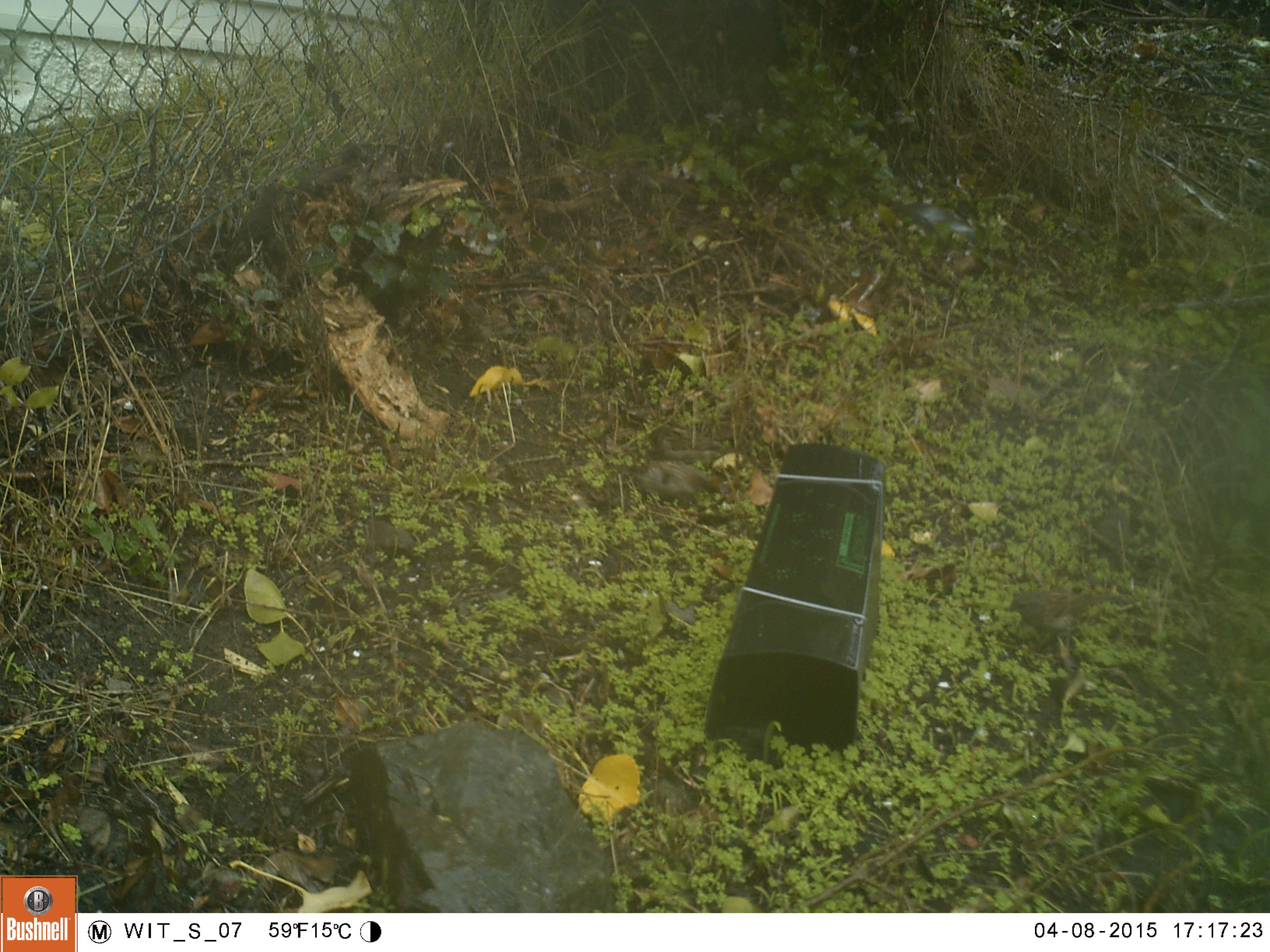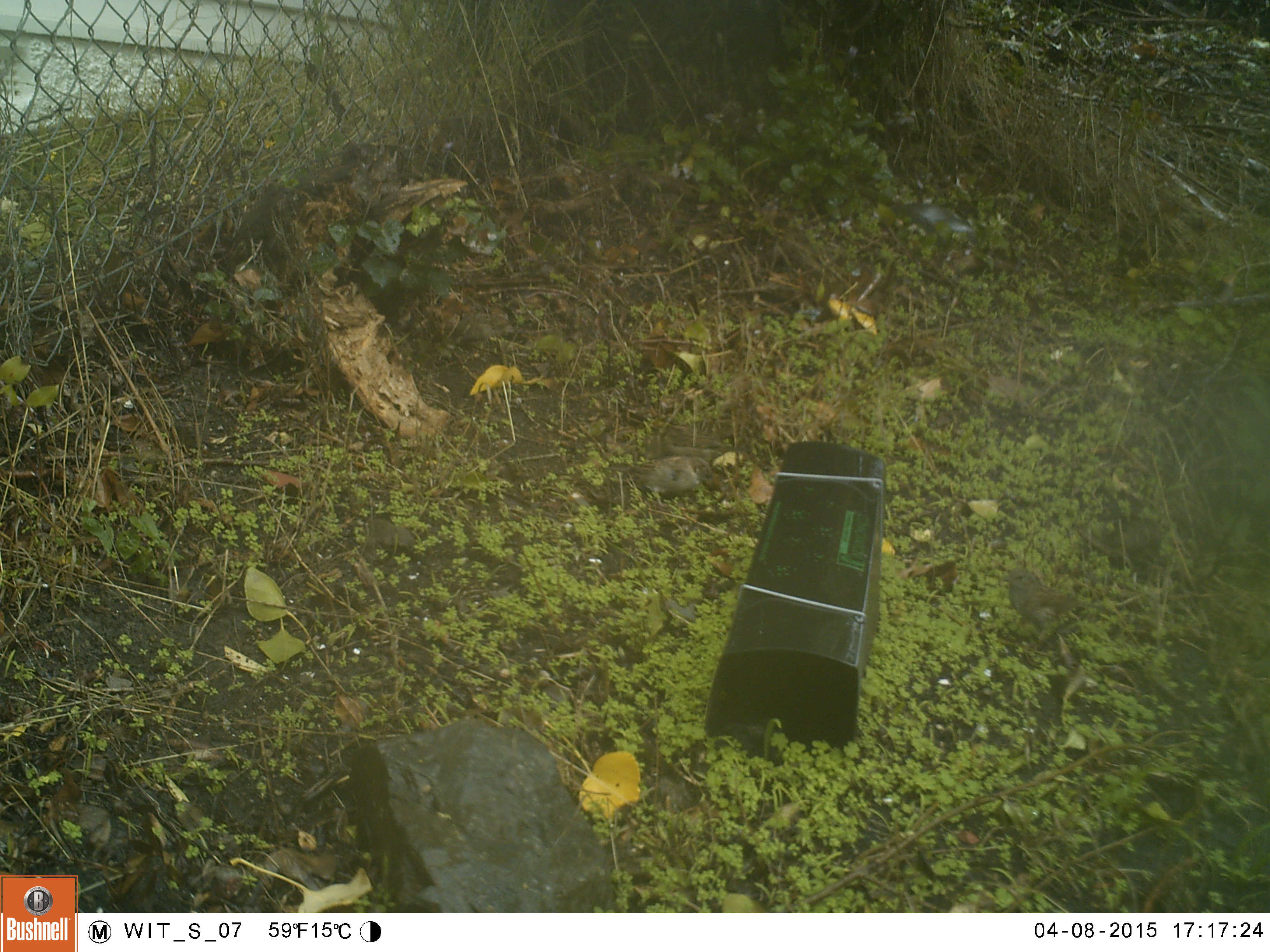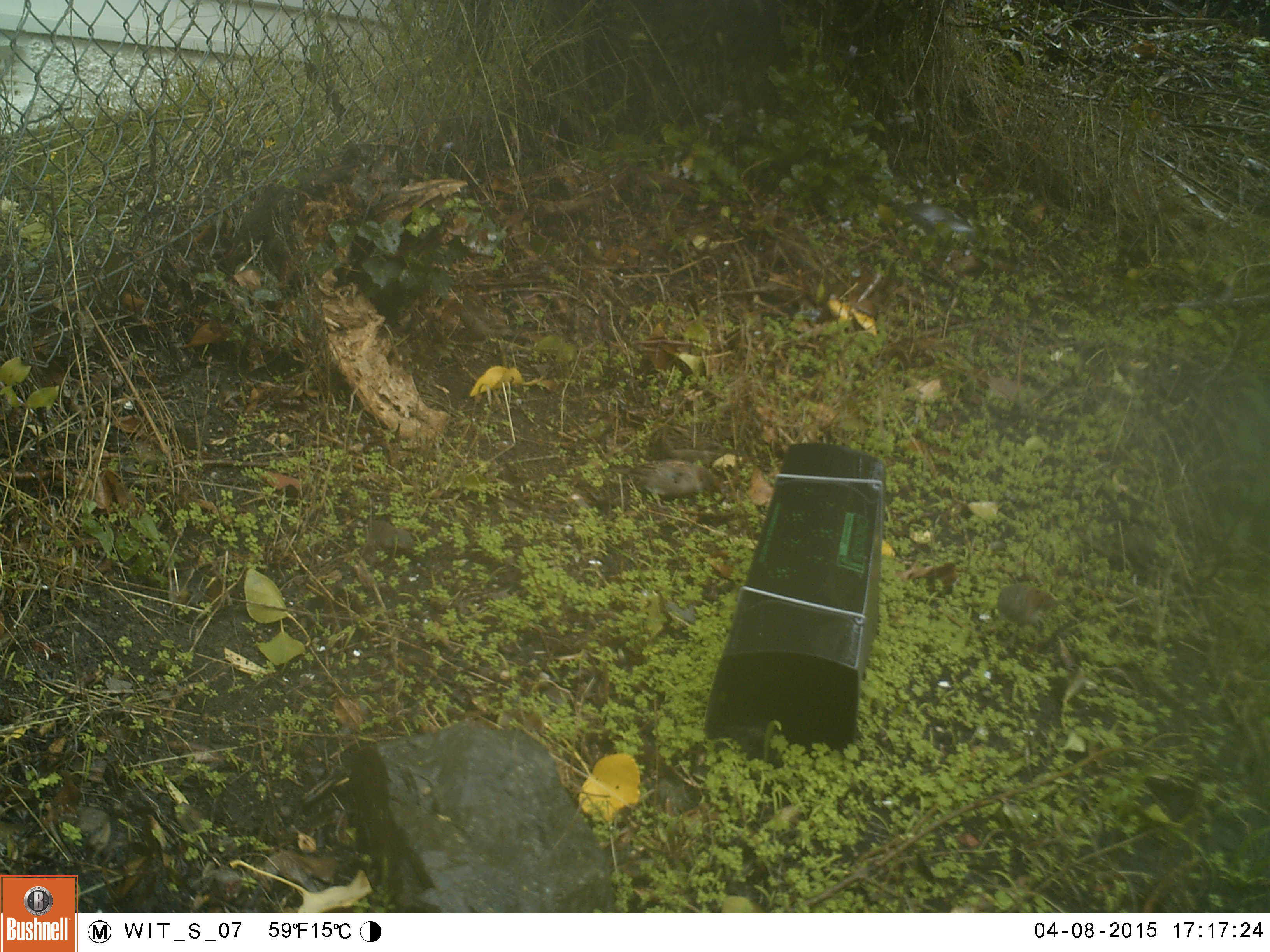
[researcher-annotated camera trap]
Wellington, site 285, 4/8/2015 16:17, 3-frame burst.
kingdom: Animalia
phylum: Chordata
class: Aves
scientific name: Aves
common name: bird